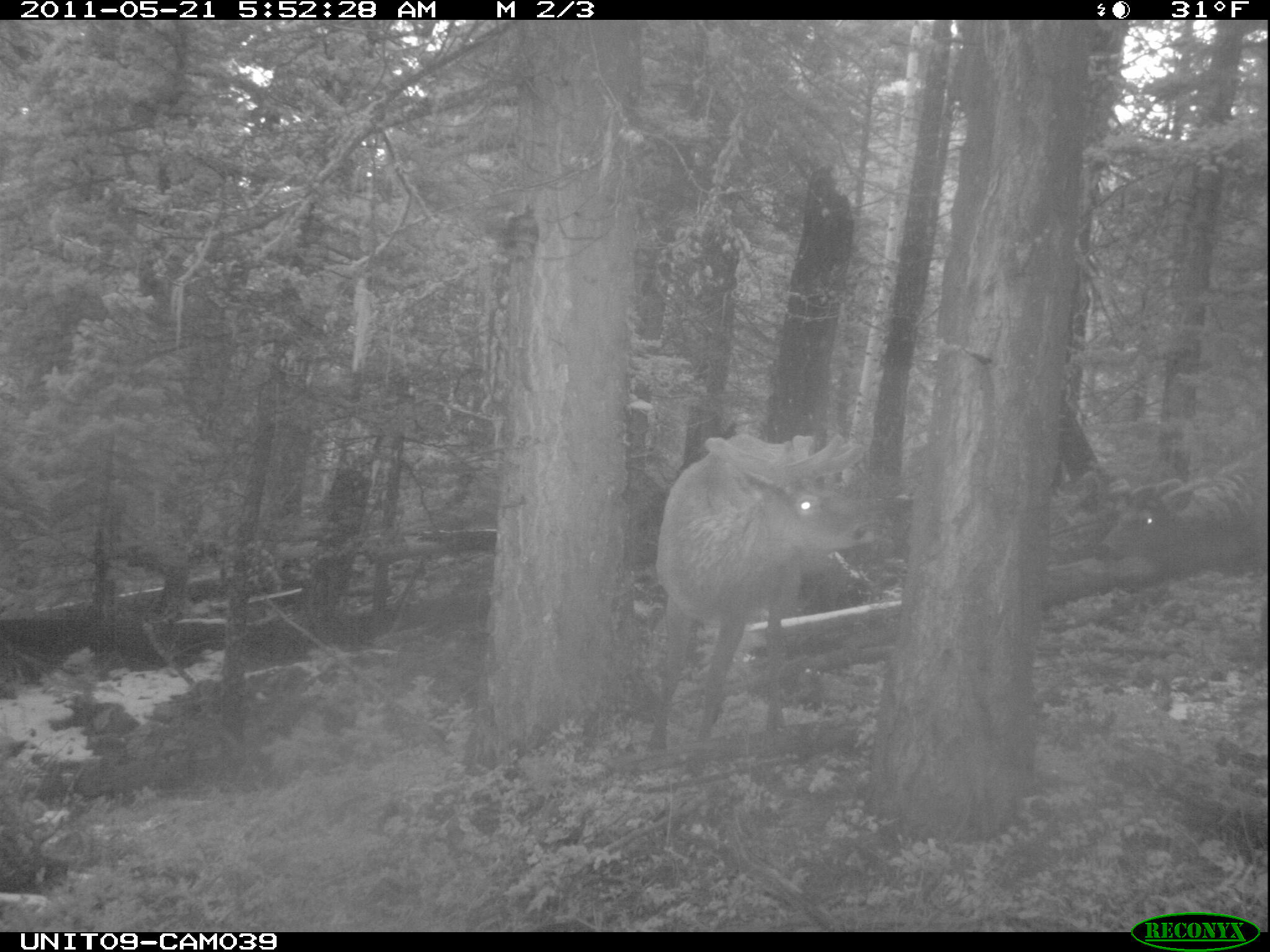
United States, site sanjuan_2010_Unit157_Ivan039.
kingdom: Animalia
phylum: Chordata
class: Mammalia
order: Artiodactyla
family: Cervidae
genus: Cervus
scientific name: Cervus elaphus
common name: red deer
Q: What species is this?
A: Cervus elaphus (red deer).